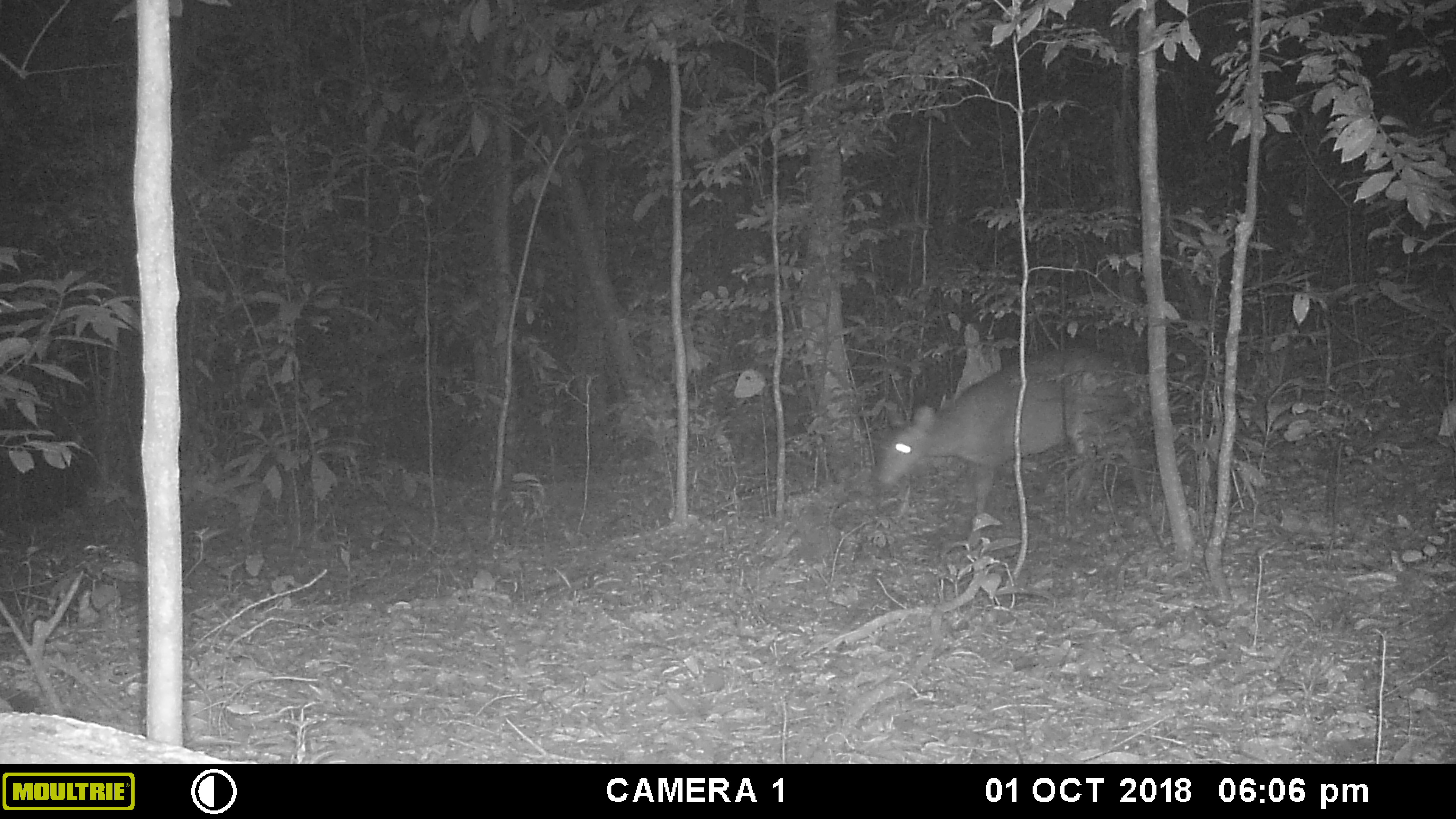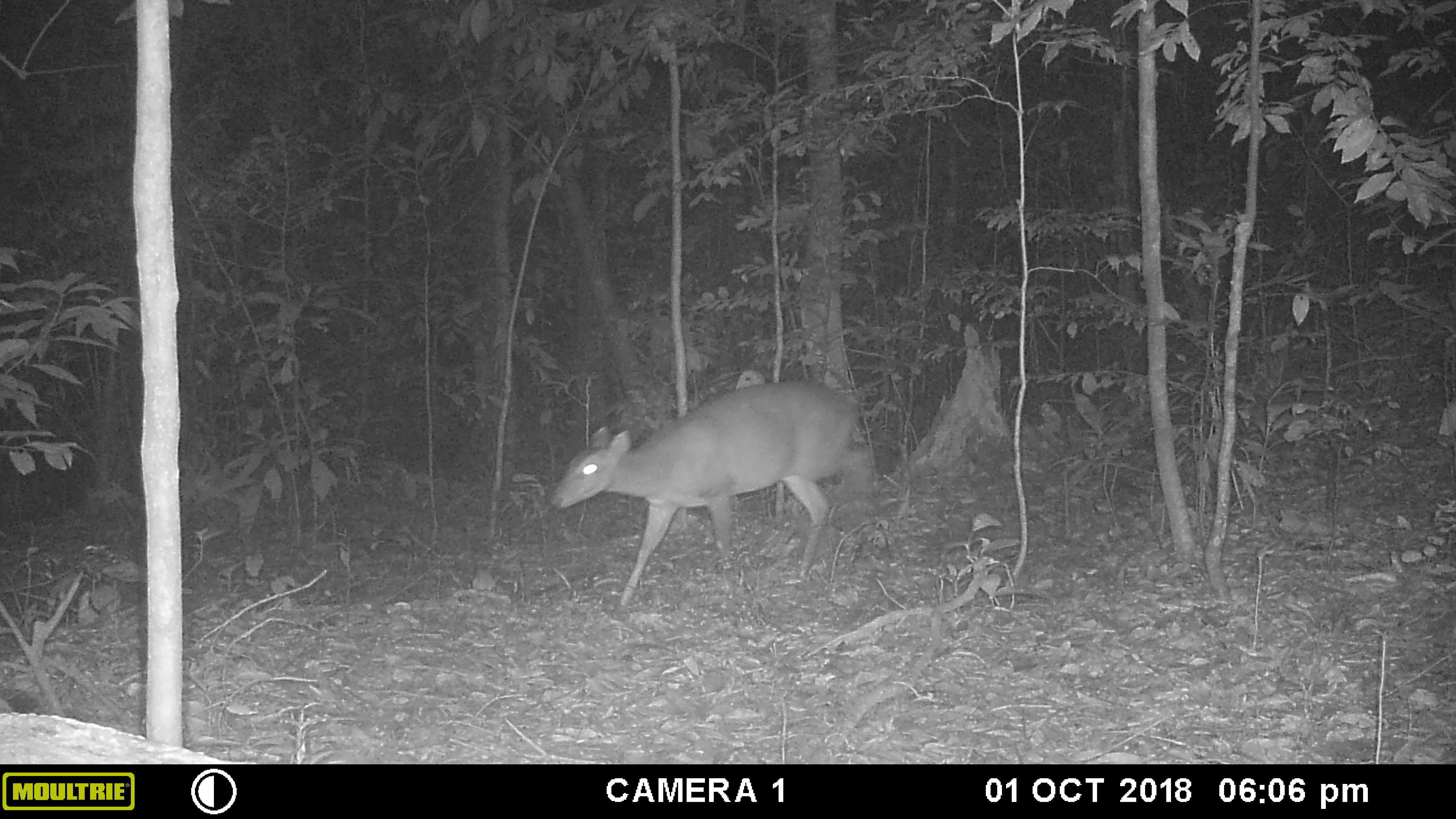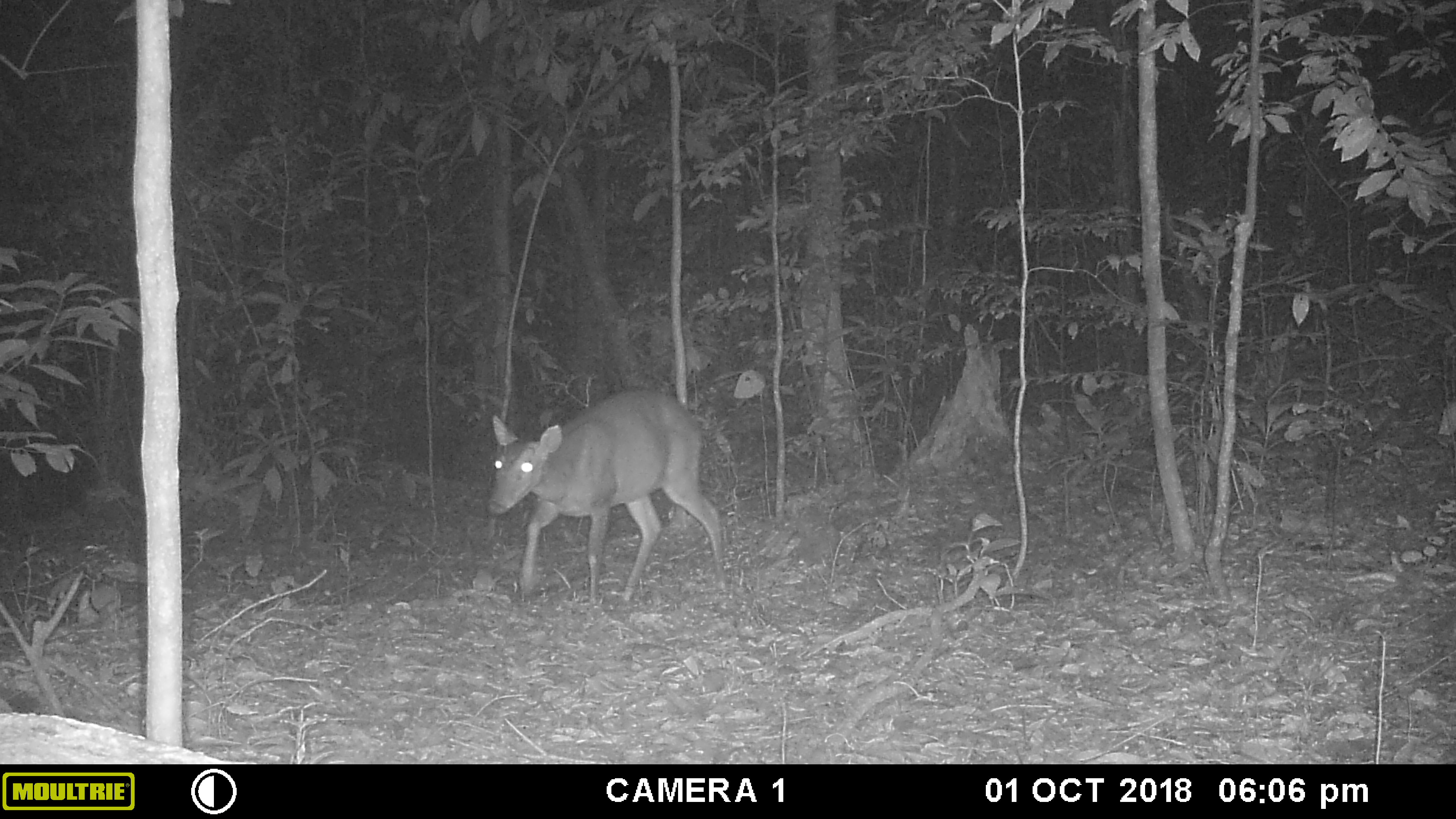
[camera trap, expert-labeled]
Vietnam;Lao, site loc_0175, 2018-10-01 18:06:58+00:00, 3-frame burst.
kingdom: Animalia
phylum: Chordata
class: Mammalia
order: Artiodactyla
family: Cervidae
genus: Muntiacus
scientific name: Muntiacus vuquangensis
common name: large-antlered muntjac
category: large antlered muntjac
Large antlered muntjac (large-antlered muntjac) (Muntiacus vuquangensis). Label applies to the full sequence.